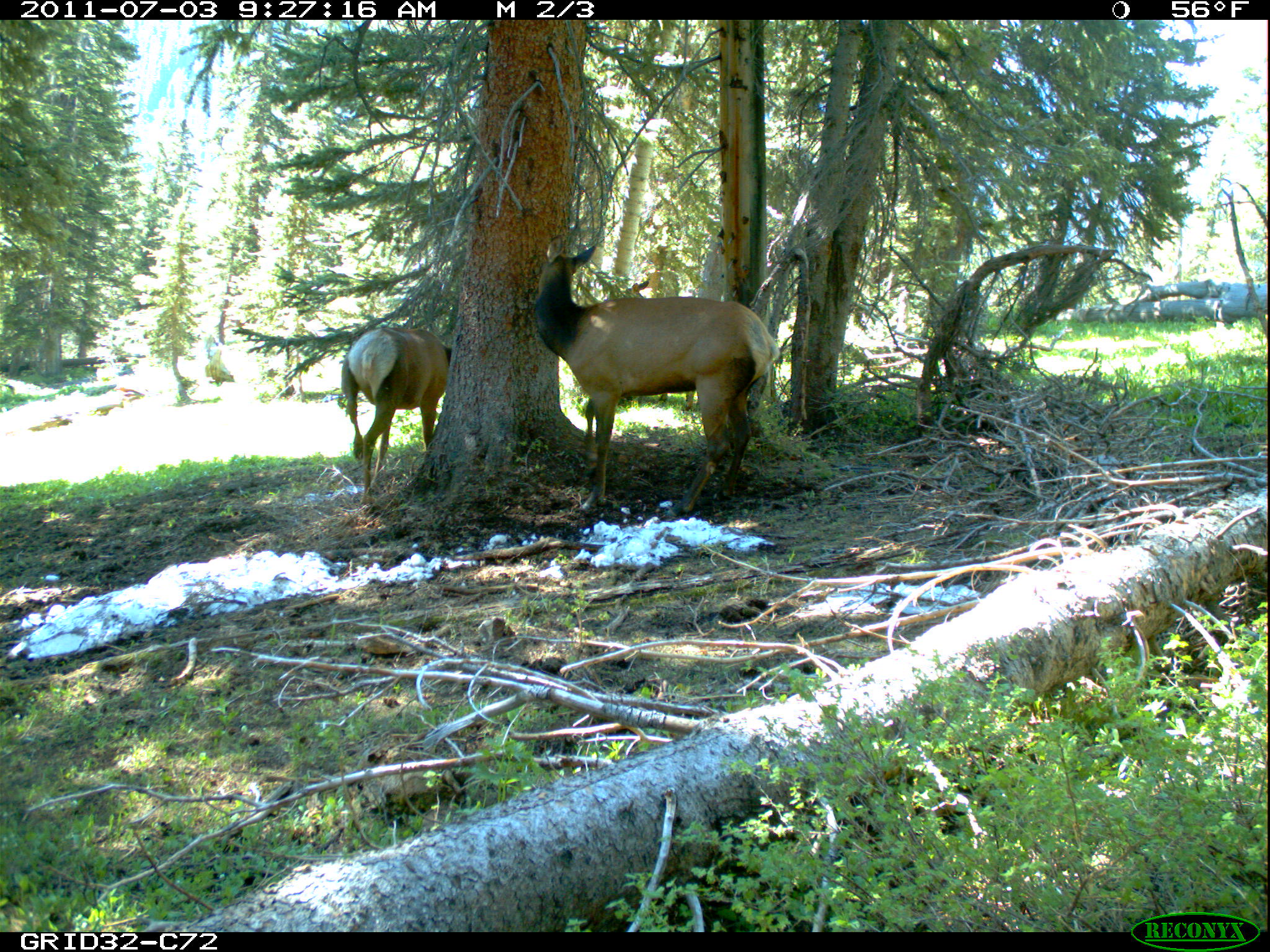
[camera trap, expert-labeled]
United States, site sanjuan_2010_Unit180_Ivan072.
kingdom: Animalia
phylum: Chordata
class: Mammalia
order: Artiodactyla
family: Cervidae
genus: Cervus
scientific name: Cervus elaphus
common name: red deer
Cervus elaphus (red deer).